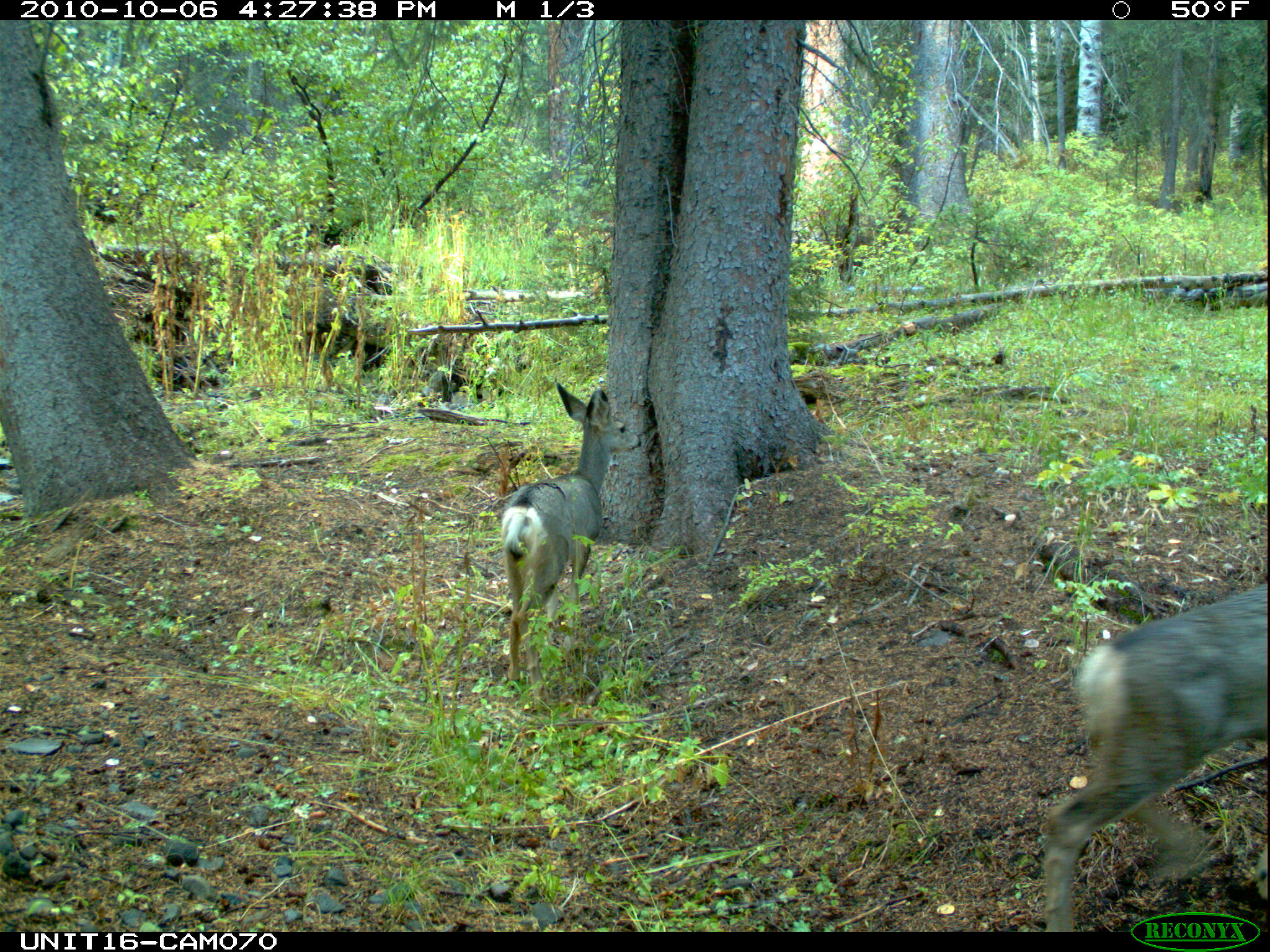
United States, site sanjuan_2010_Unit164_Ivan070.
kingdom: Animalia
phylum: Chordata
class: Mammalia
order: Artiodactyla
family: Cervidae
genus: Odocoileus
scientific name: Odocoileus hemionus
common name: mule deer